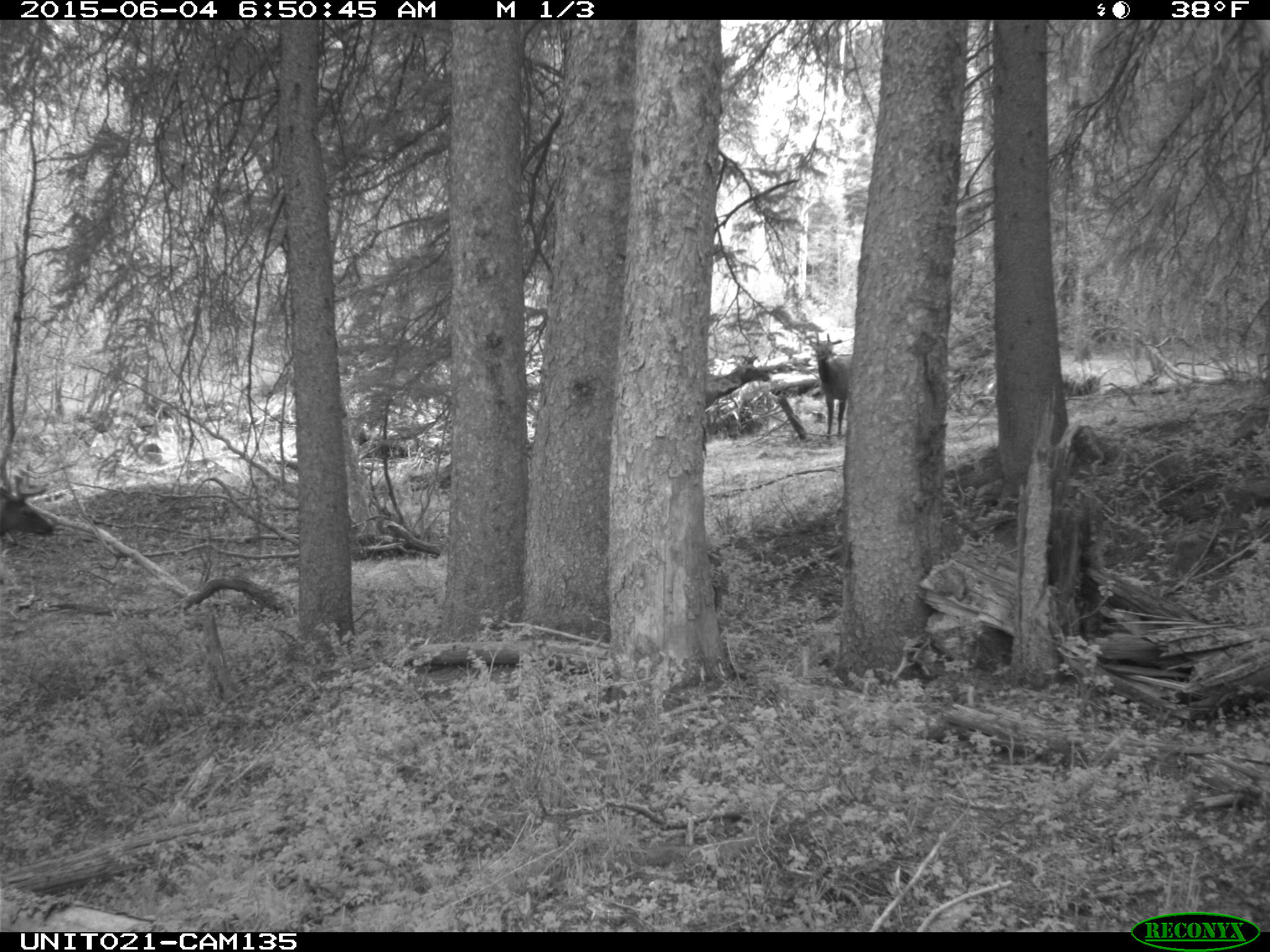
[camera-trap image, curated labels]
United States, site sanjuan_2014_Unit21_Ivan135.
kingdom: Animalia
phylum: Chordata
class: Mammalia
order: Artiodactyla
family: Cervidae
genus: Cervus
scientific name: Cervus elaphus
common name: red deer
Cervus elaphus (red deer).